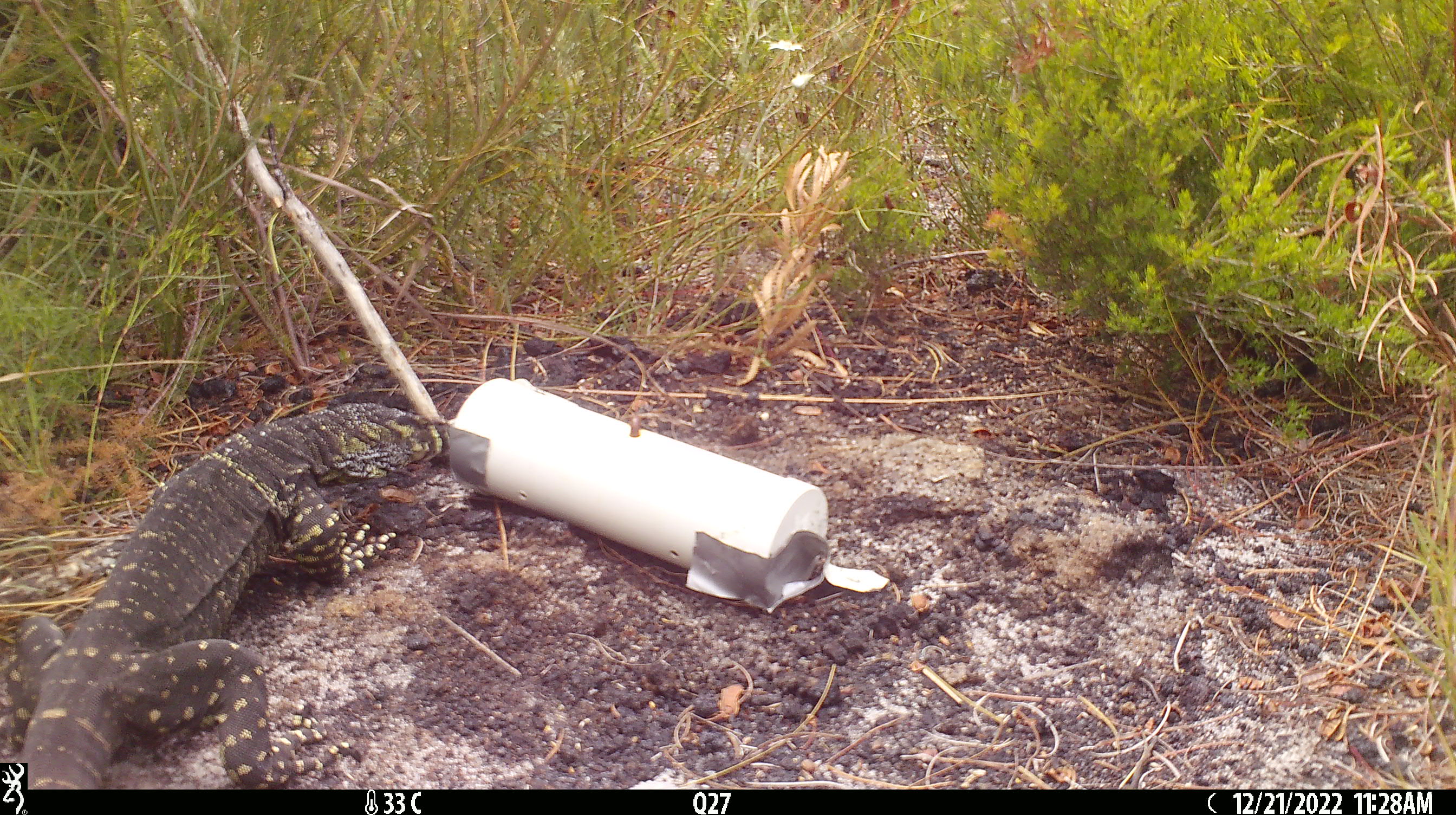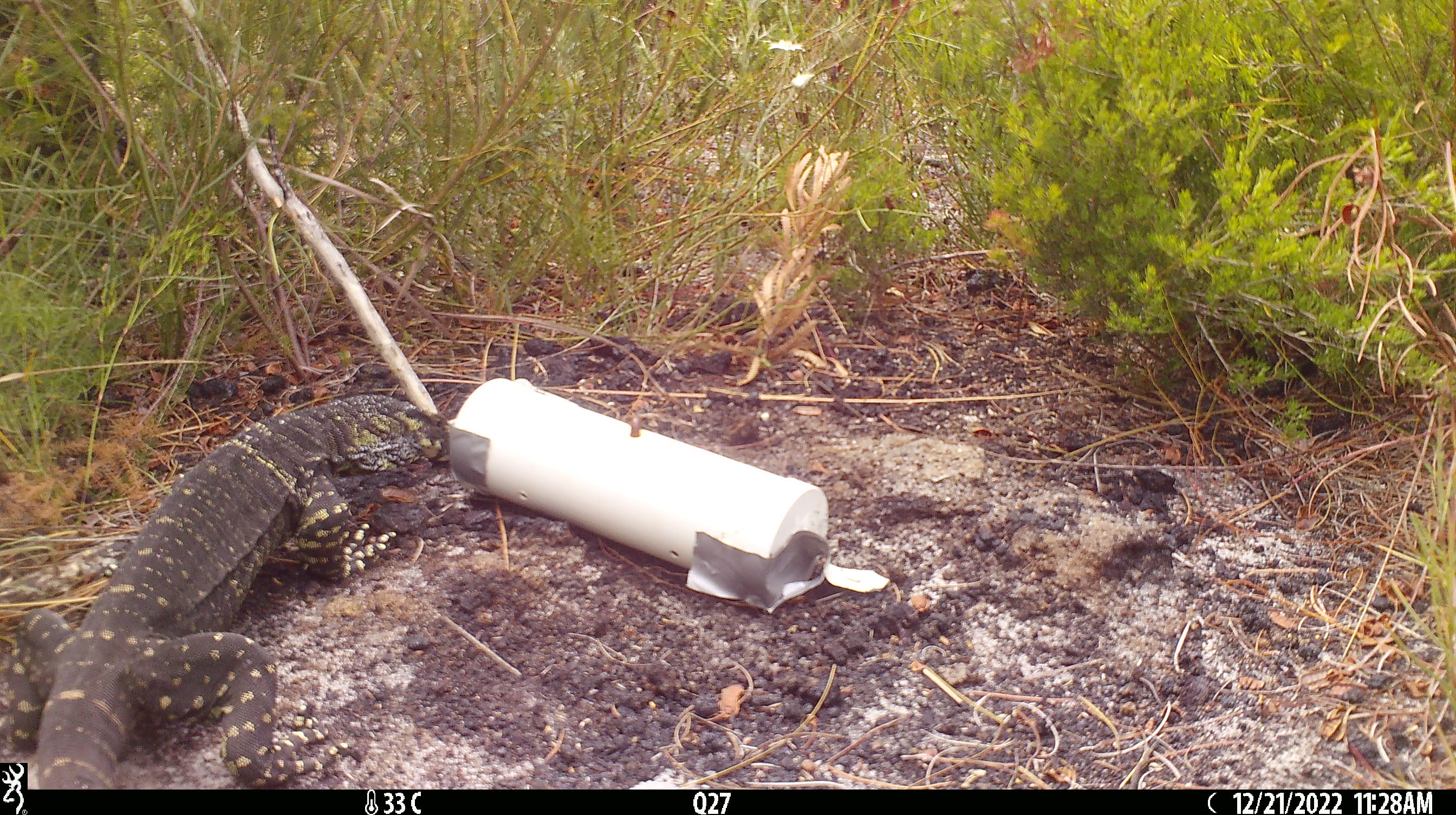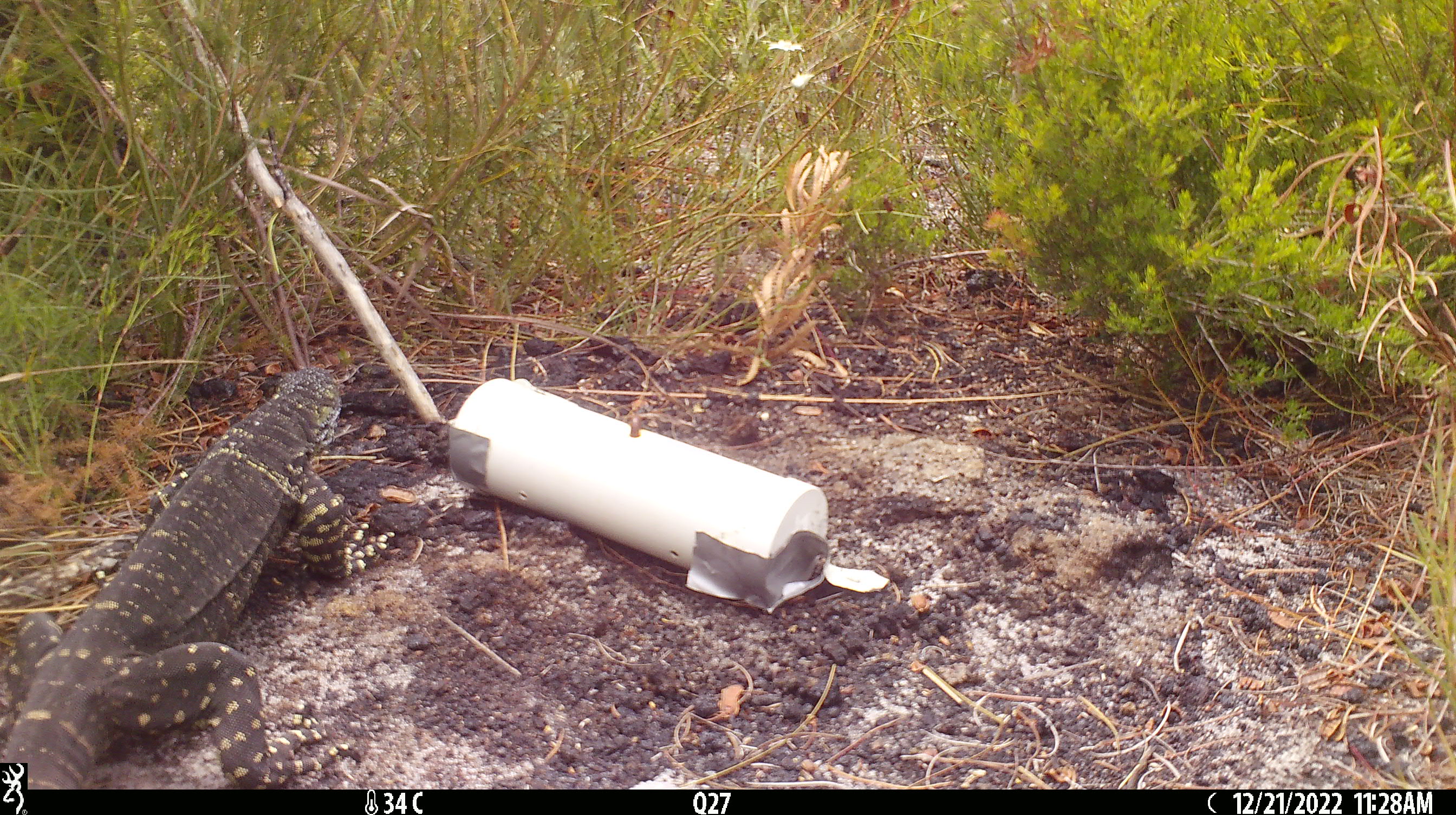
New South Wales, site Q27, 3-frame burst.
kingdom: Animalia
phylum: Chordata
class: Reptilia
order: Squamata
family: Varanidae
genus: Varanus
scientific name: Varanus varius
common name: lace monitor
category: goanna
Goanna (lace monitor) (Varanus varius).